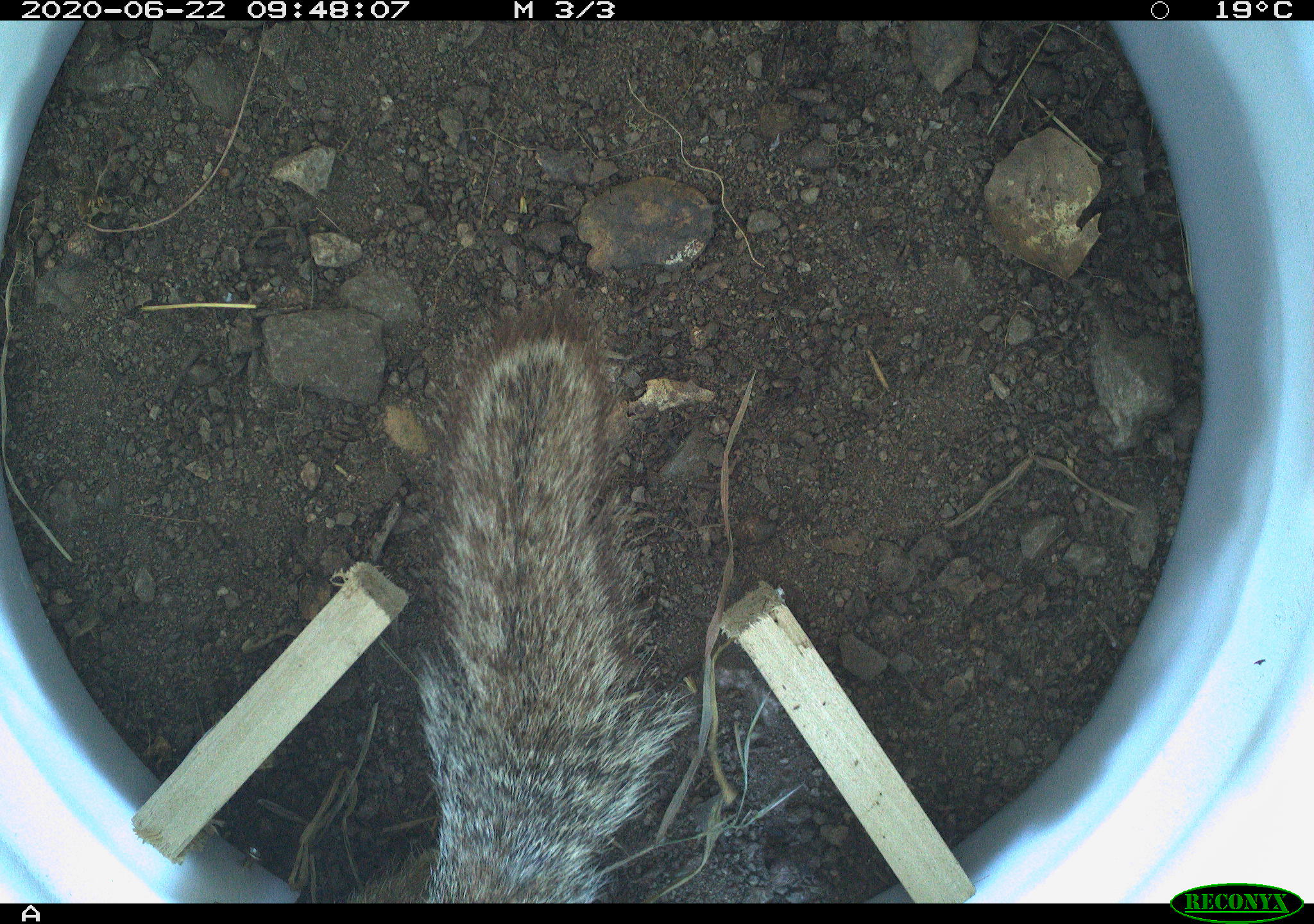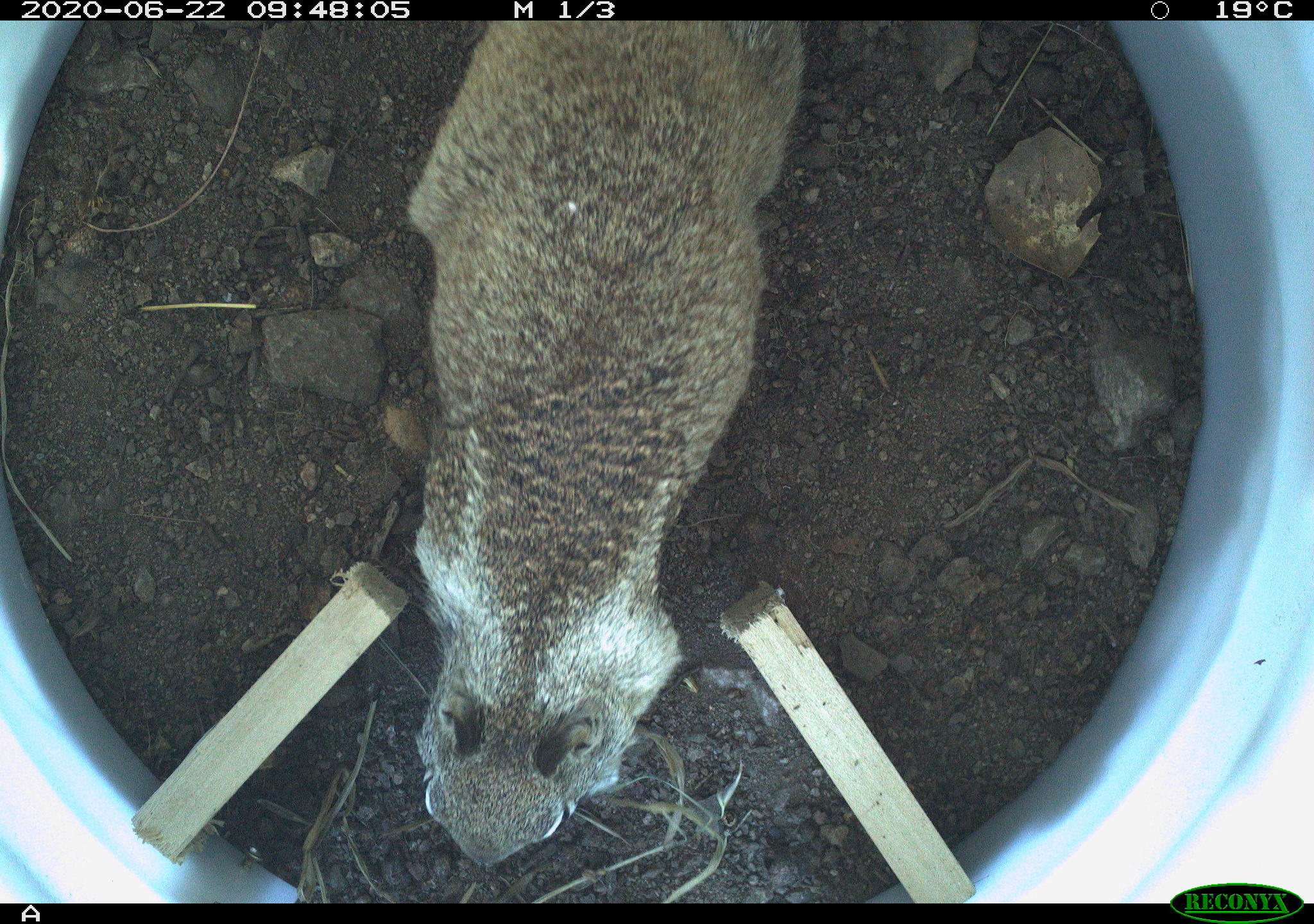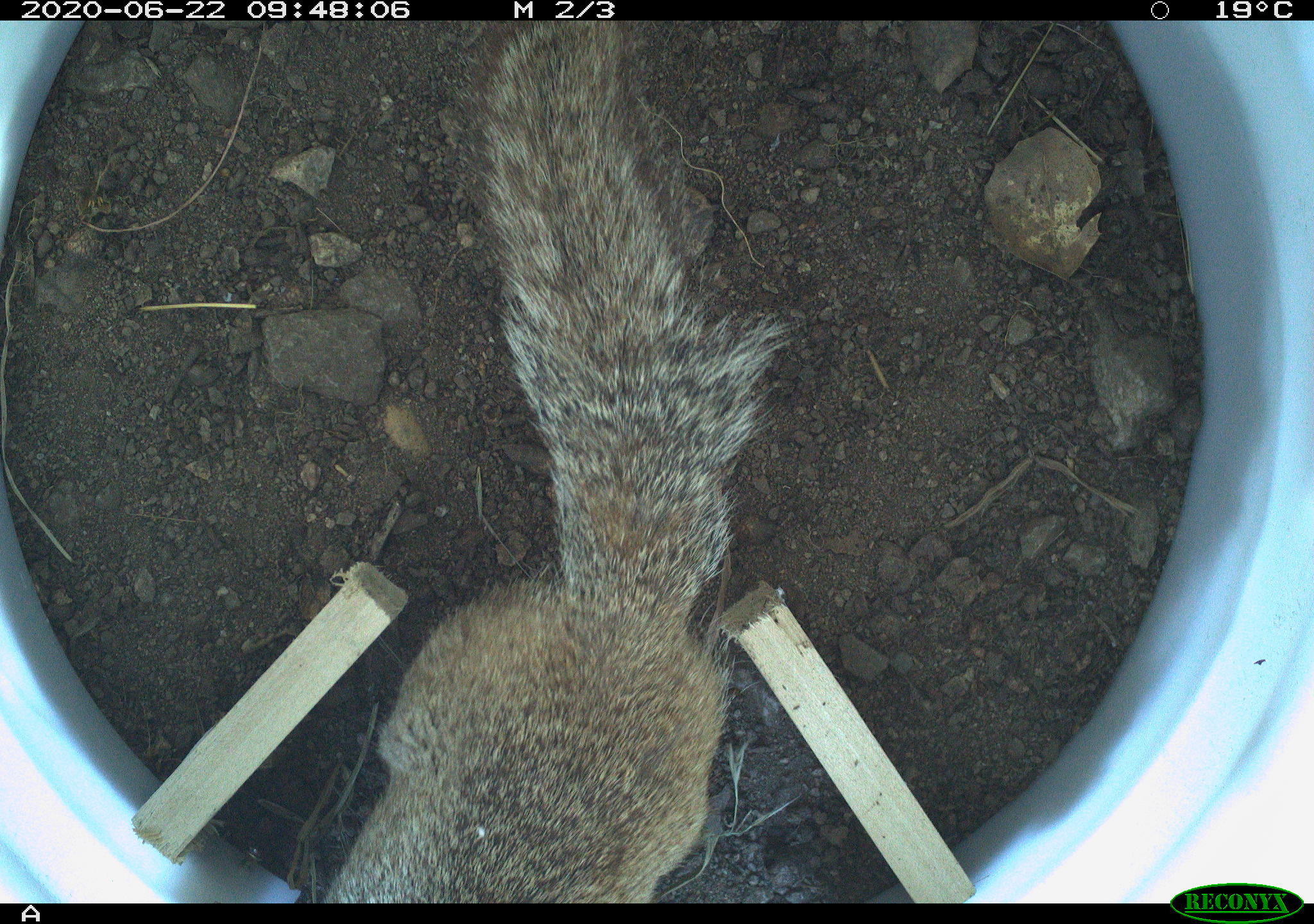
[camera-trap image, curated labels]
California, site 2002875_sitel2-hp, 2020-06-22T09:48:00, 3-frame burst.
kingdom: Animalia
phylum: Chordata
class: Mammalia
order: Rodentia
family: Sciuridae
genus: Otospermophilus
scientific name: Otospermophilus beecheyi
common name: california ground squirrel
California ground squirrel (Otospermophilus beecheyi).